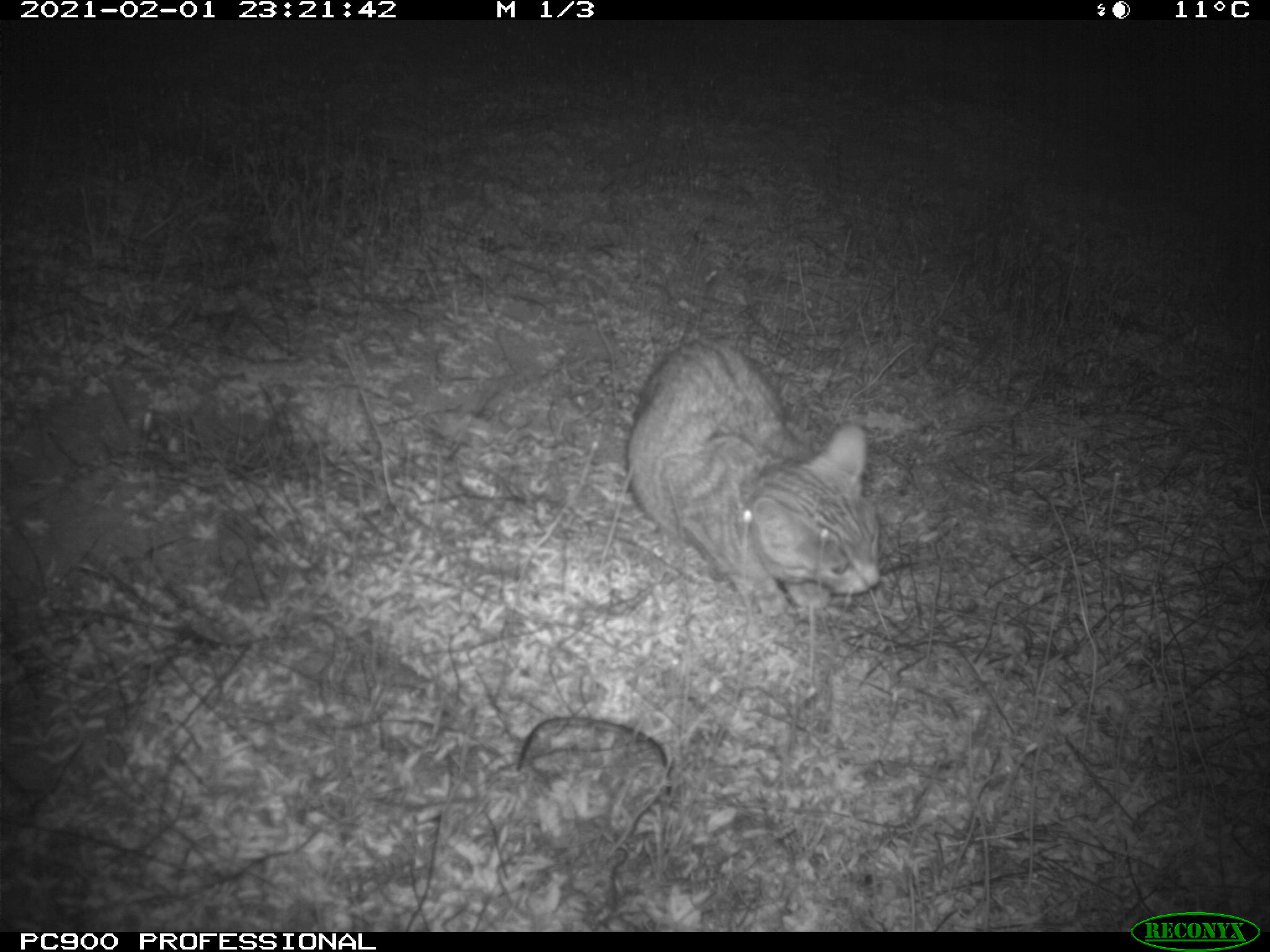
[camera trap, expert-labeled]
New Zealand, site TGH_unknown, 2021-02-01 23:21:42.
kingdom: Animalia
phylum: Chordata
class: Mammalia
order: Carnivora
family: Felidae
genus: Felis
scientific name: Felis catus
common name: domestic cat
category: cat